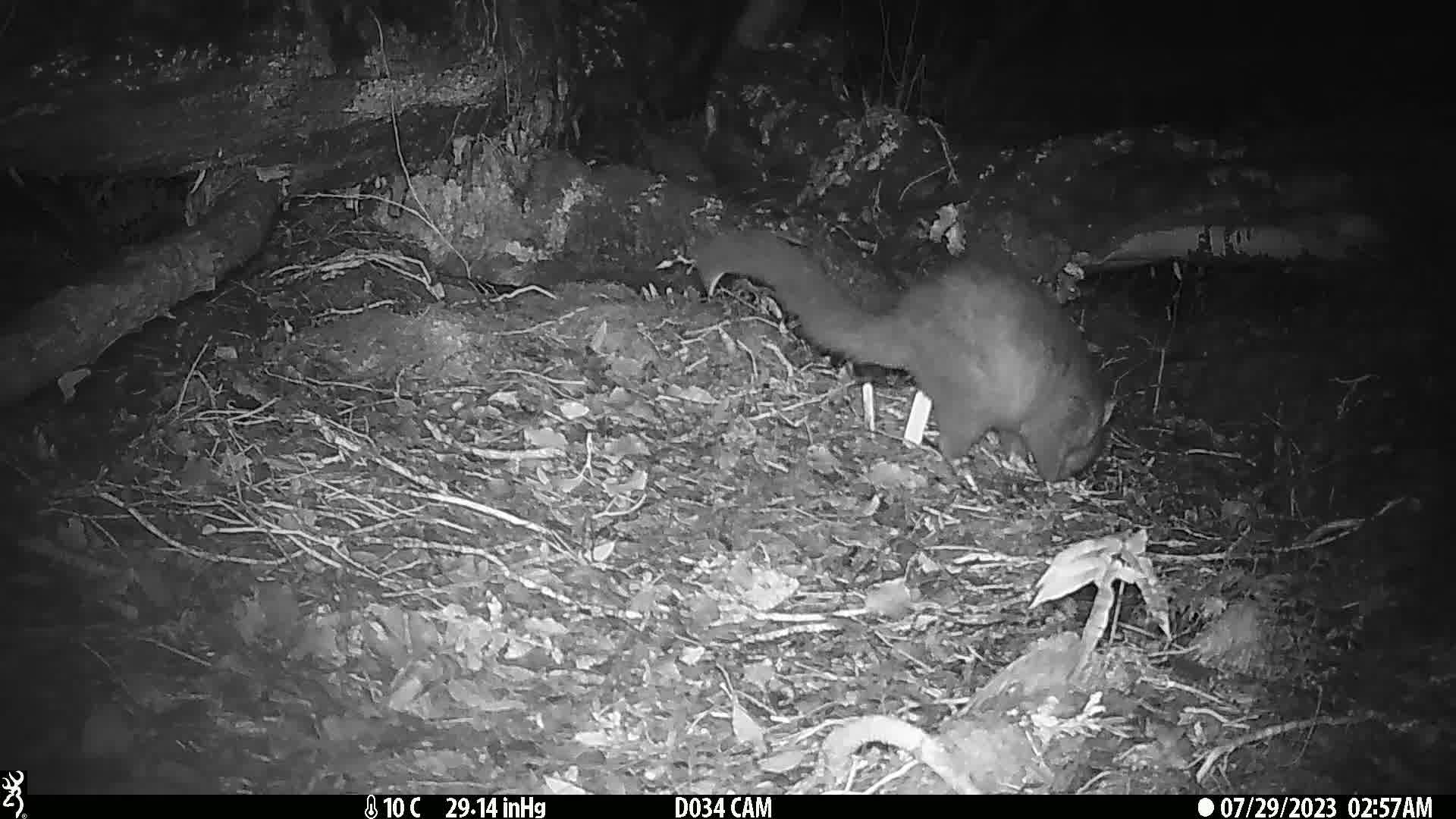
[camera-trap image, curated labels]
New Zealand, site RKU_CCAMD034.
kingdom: Animalia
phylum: Chordata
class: Mammalia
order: Diprotodontia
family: Phalangeridae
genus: Trichosurus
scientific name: Trichosurus vulpecula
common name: common brushtail possum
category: possum